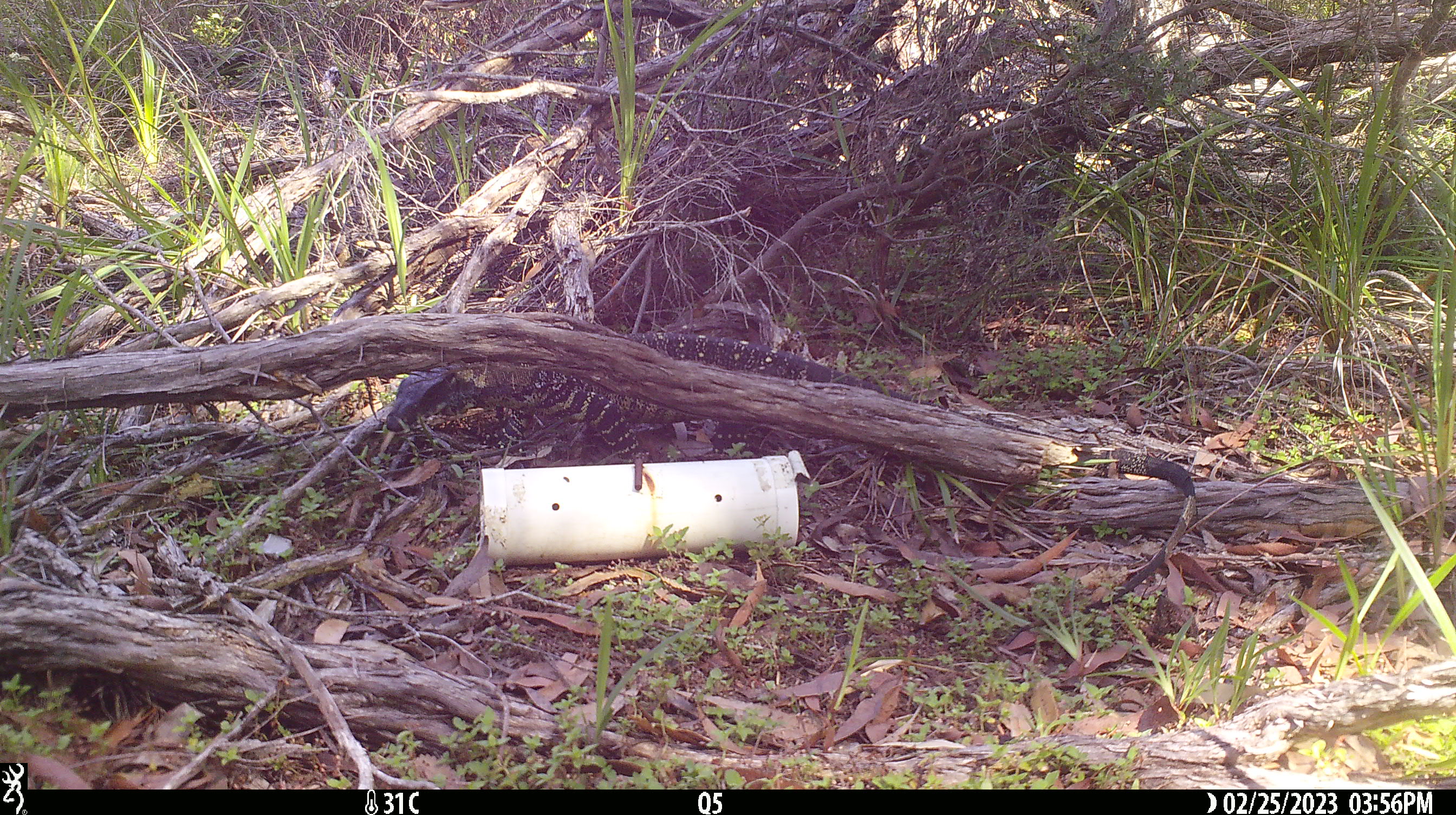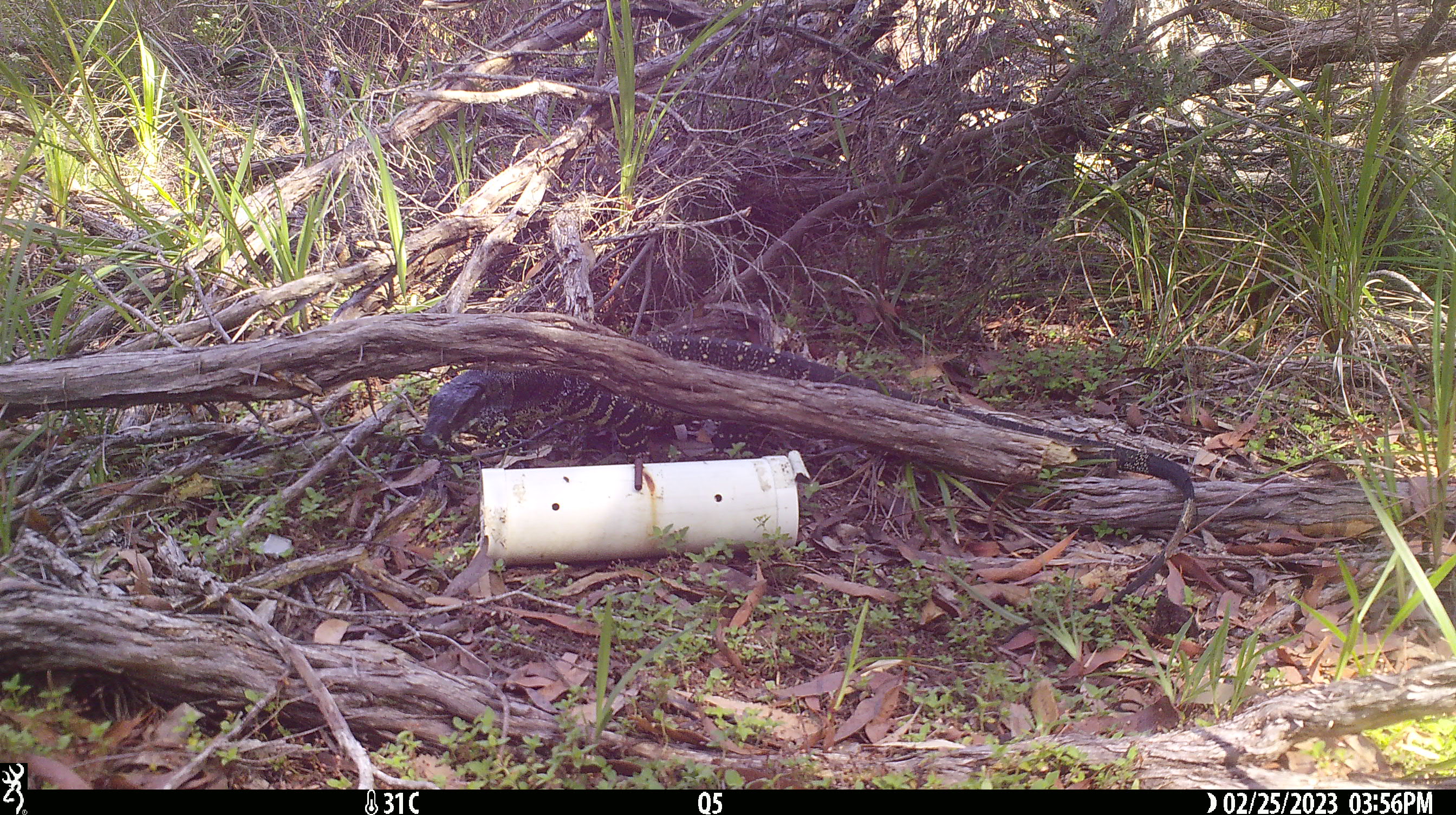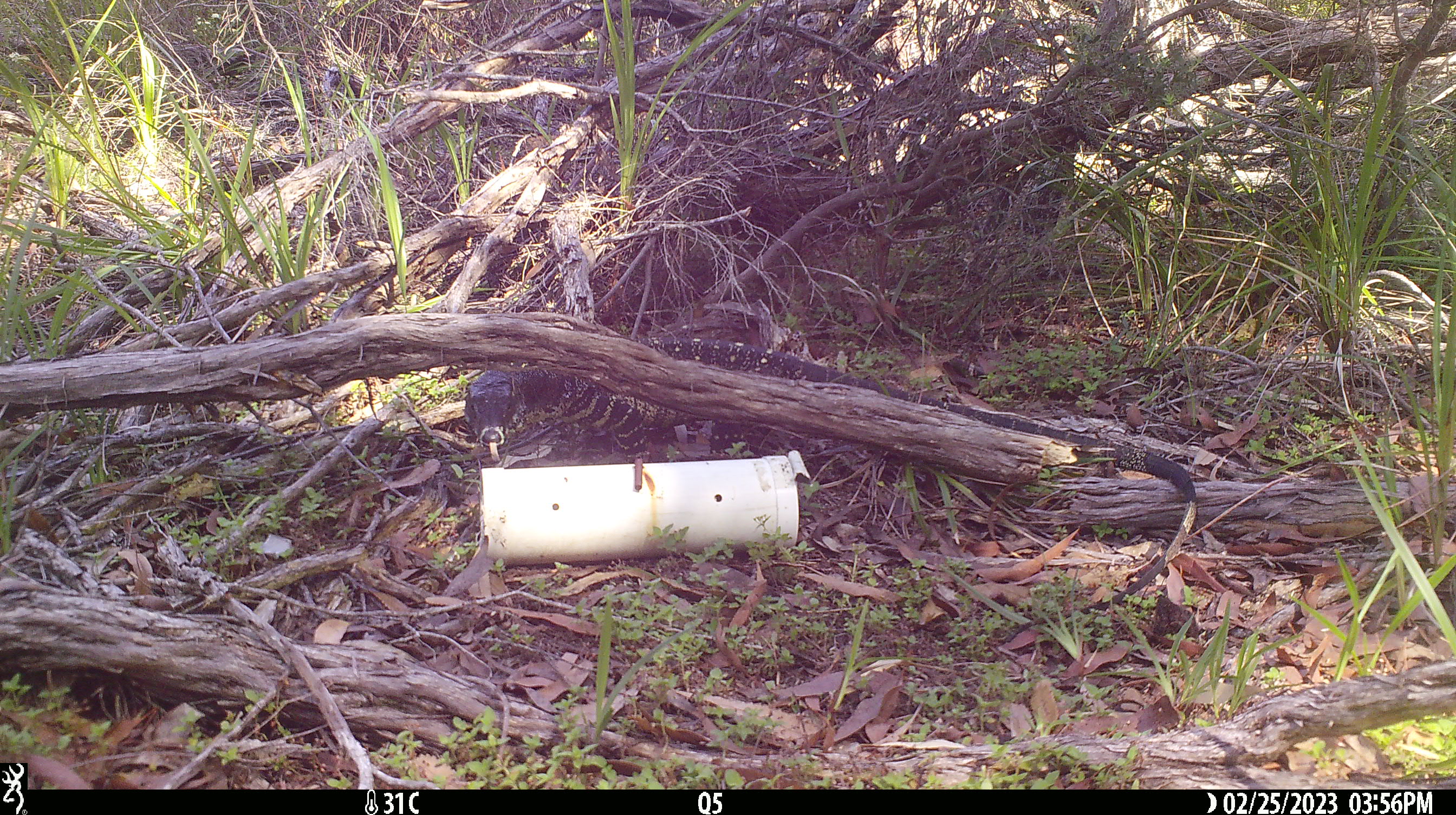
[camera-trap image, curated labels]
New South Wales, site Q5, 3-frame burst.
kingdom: Animalia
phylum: Chordata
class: Reptilia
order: Squamata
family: Varanidae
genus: Varanus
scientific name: Varanus varius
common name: lace monitor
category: goanna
Goanna (lace monitor) (Varanus varius).